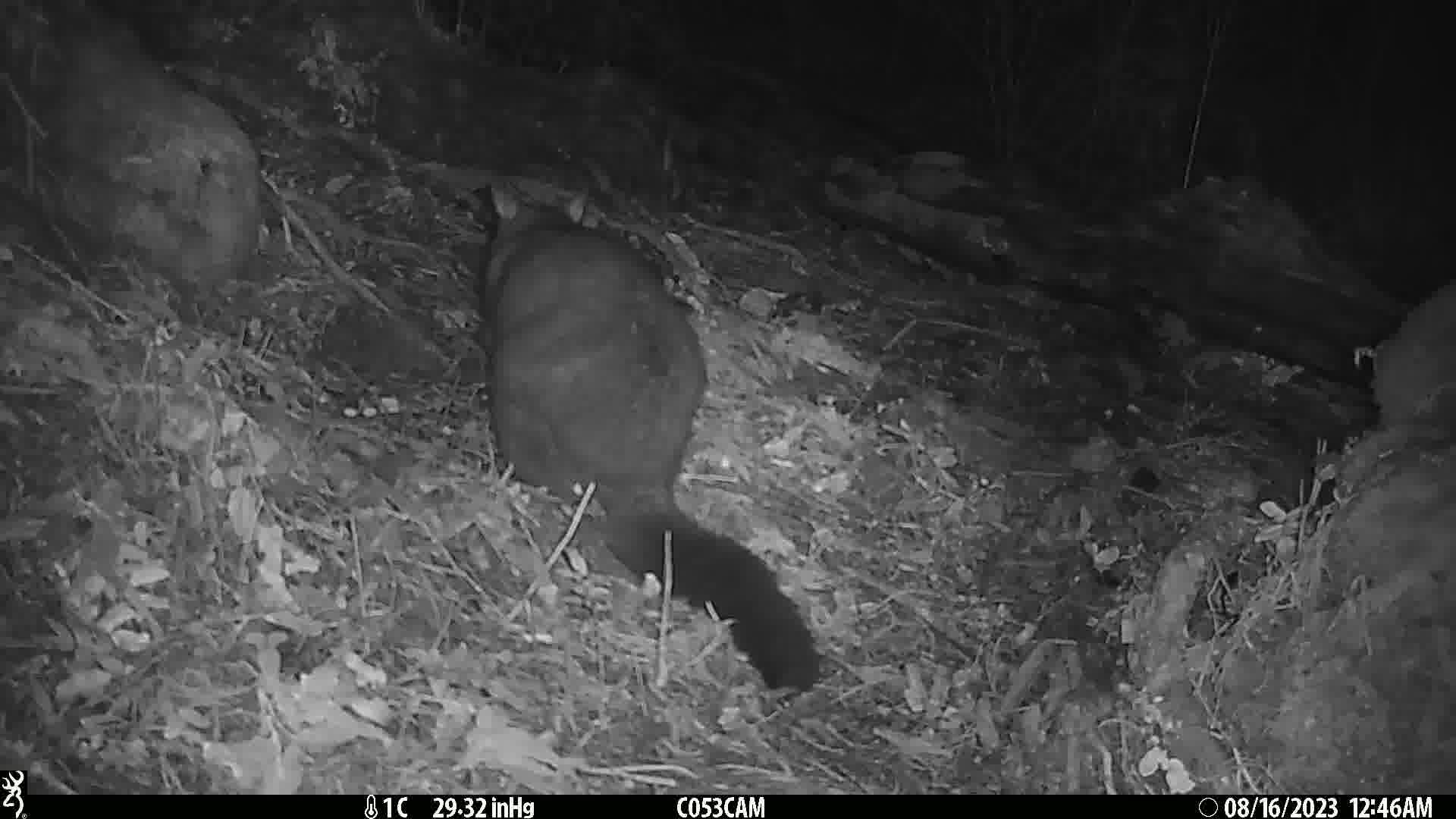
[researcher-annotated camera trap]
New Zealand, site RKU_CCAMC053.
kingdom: Animalia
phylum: Chordata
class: Mammalia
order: Diprotodontia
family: Phalangeridae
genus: Trichosurus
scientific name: Trichosurus vulpecula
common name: common brushtail possum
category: possum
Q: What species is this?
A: Possum (common brushtail possum) (Trichosurus vulpecula).